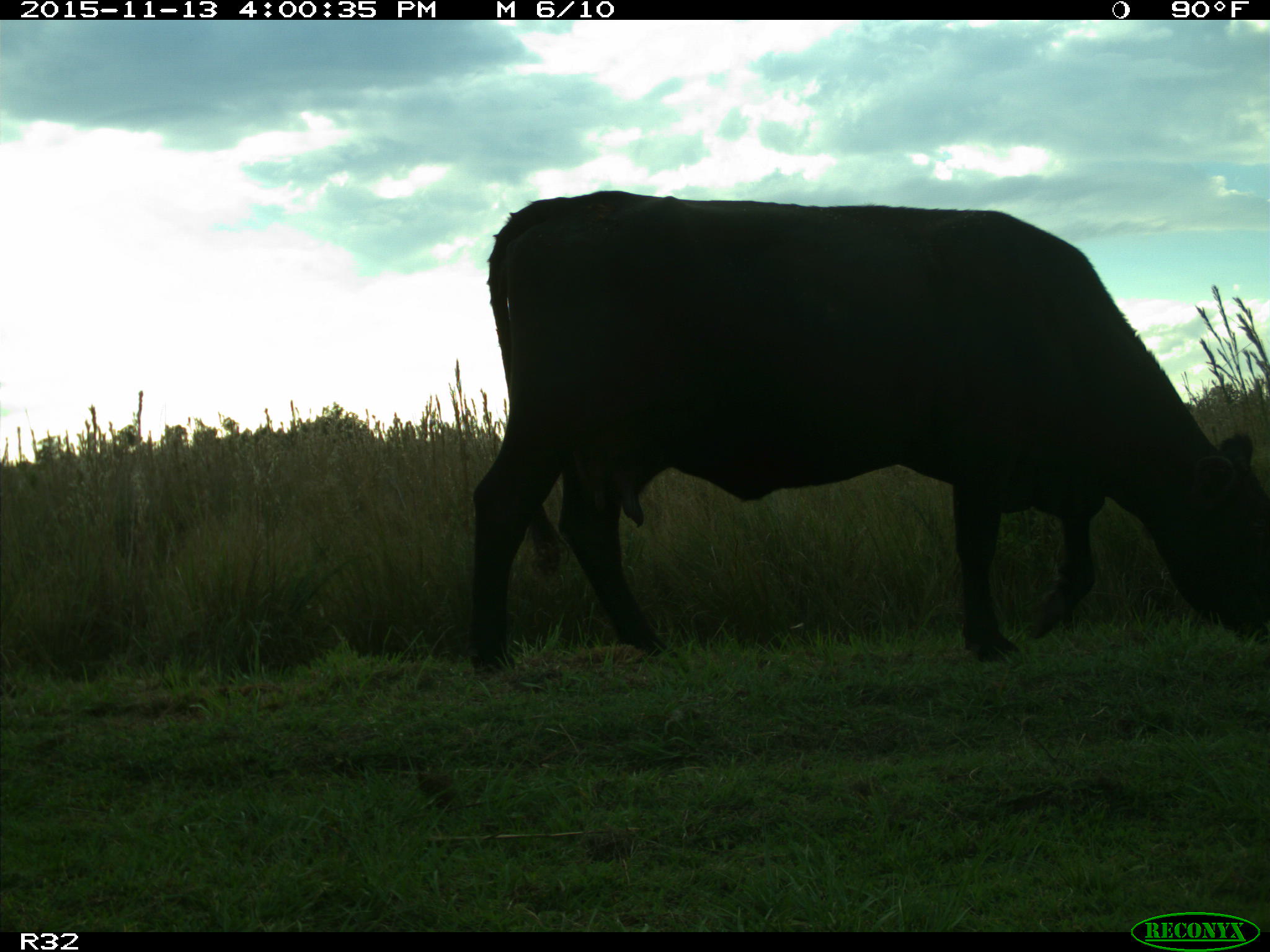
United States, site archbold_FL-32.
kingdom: Animalia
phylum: Chordata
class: Mammalia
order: Artiodactyla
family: Bovidae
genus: Bos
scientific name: Bos taurus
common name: domestic cow